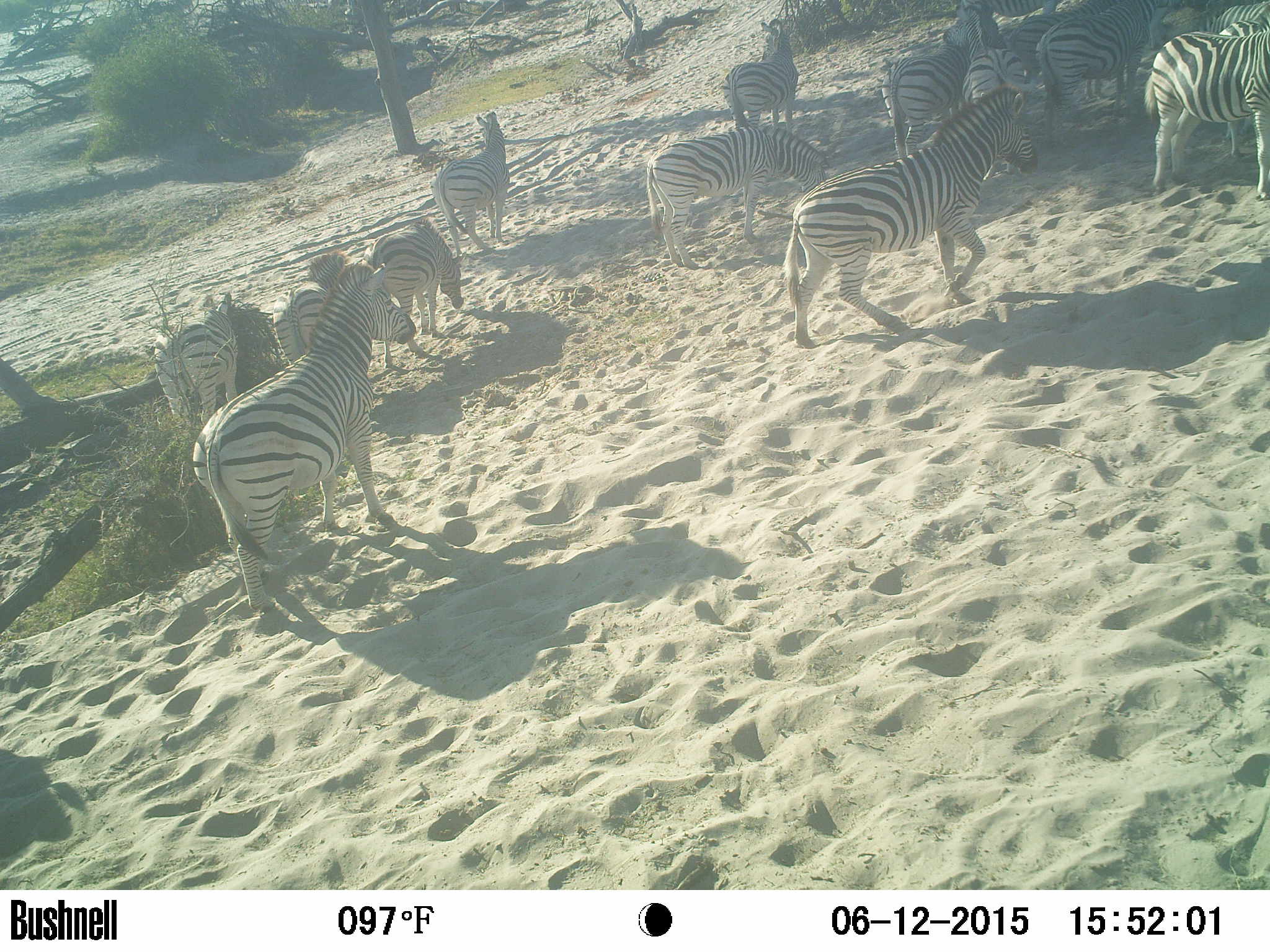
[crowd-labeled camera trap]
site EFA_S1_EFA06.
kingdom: Animalia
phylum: Chordata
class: Mammalia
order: Perissodactyla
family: Equidae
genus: Equus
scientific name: Equus quagga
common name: plains zebra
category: zebraplains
Zebraplains (plains zebra) (Equus quagga), count 11-50. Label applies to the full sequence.